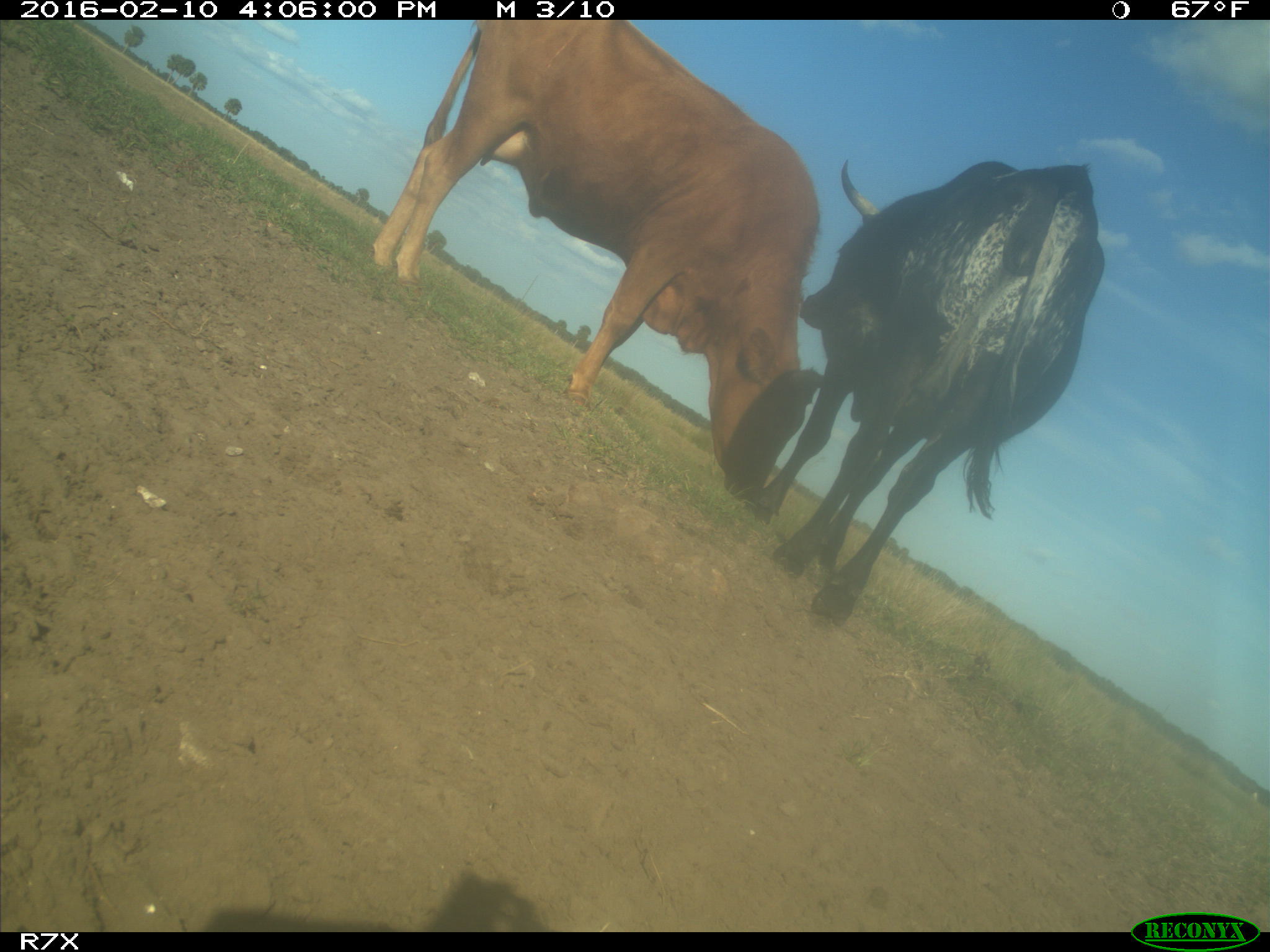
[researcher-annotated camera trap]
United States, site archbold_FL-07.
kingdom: Animalia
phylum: Chordata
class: Mammalia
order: Artiodactyla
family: Bovidae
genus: Bos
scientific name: Bos taurus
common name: domestic cow